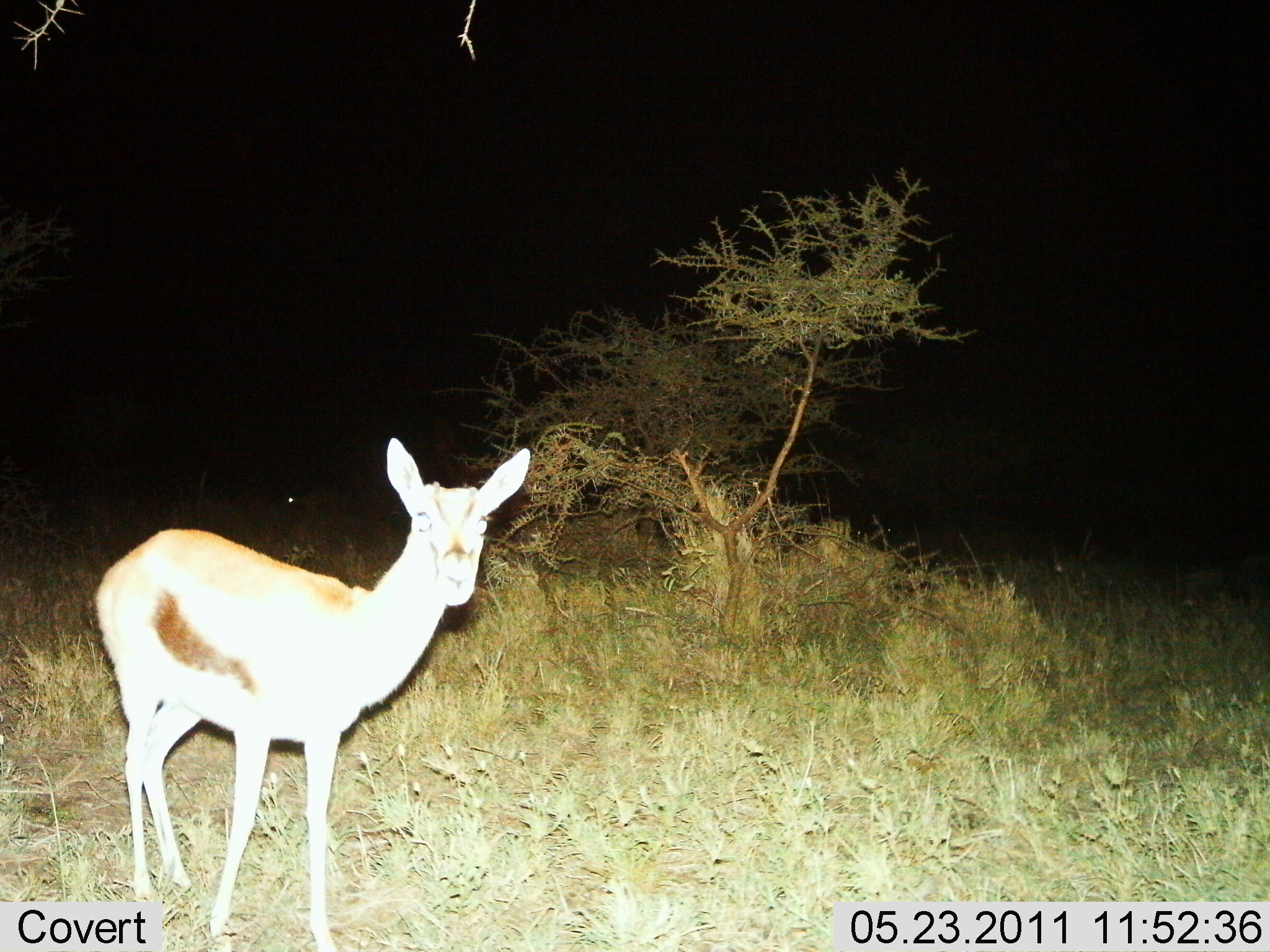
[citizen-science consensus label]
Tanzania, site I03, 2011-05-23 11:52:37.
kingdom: Animalia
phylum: Chordata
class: Mammalia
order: Artiodactyla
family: Bovidae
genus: Eudorcas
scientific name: Eudorcas thomsonii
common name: thomson's gazelle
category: gazellethomsons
Gazellethomsons (thomson's gazelle) (Eudorcas thomsonii), count 1. Behavior (volunteer vote fractions): standing 100%, resting 0%, moving 0%, interacting 0%. Young present (vote fraction): 10%. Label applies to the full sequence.